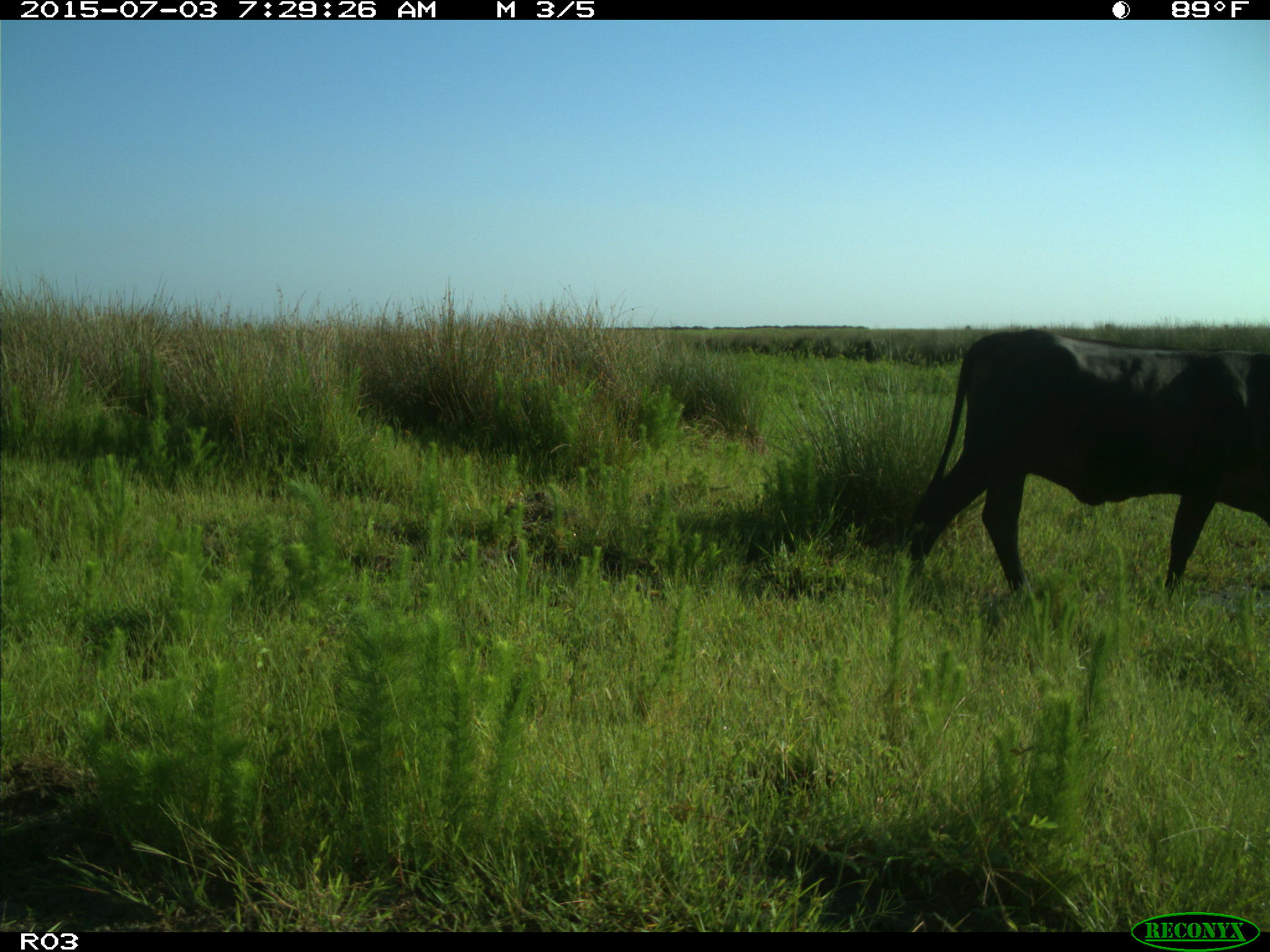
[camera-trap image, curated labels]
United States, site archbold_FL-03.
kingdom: Animalia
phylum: Chordata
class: Mammalia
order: Artiodactyla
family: Bovidae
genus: Bos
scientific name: Bos taurus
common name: domestic cow